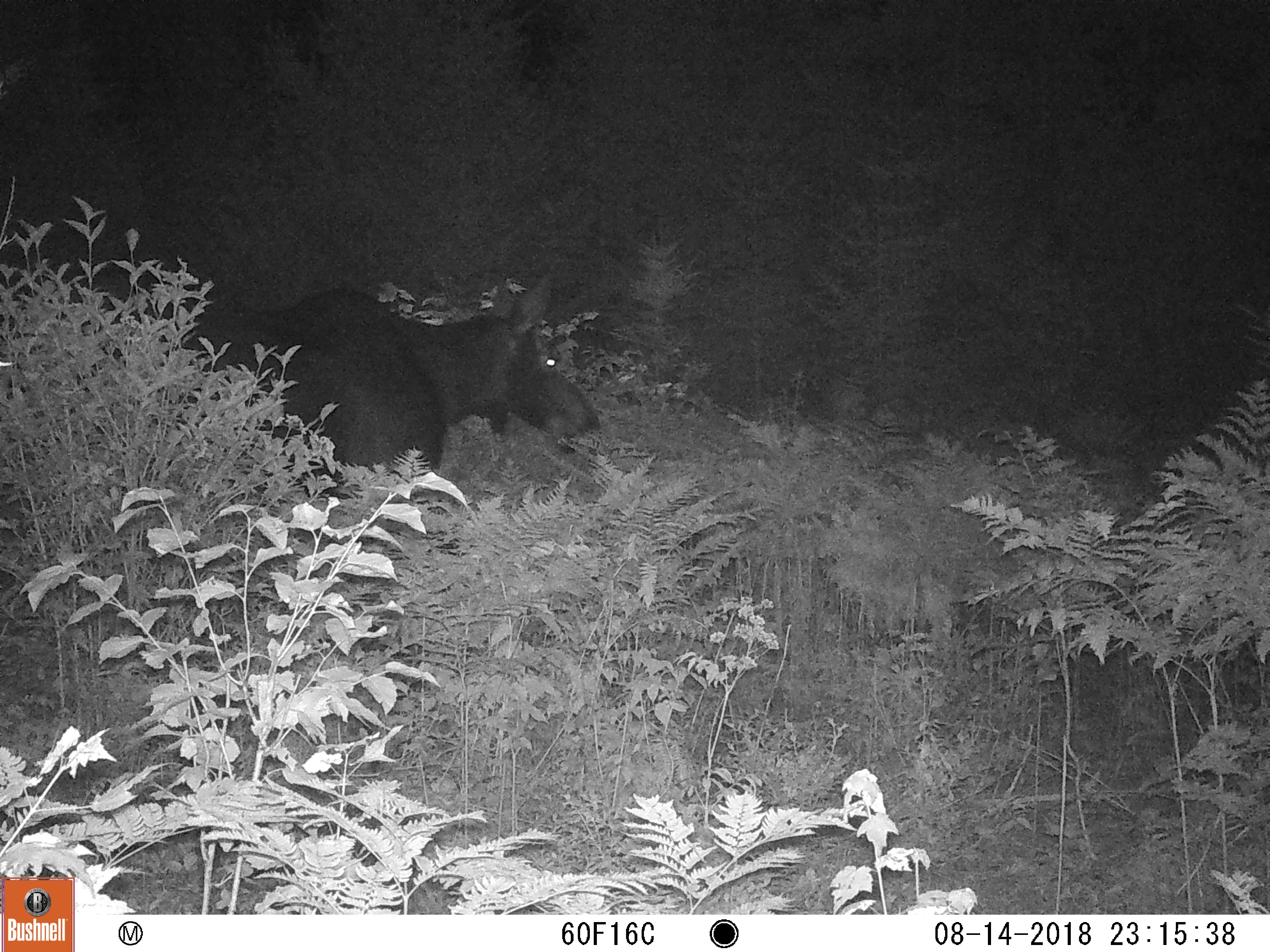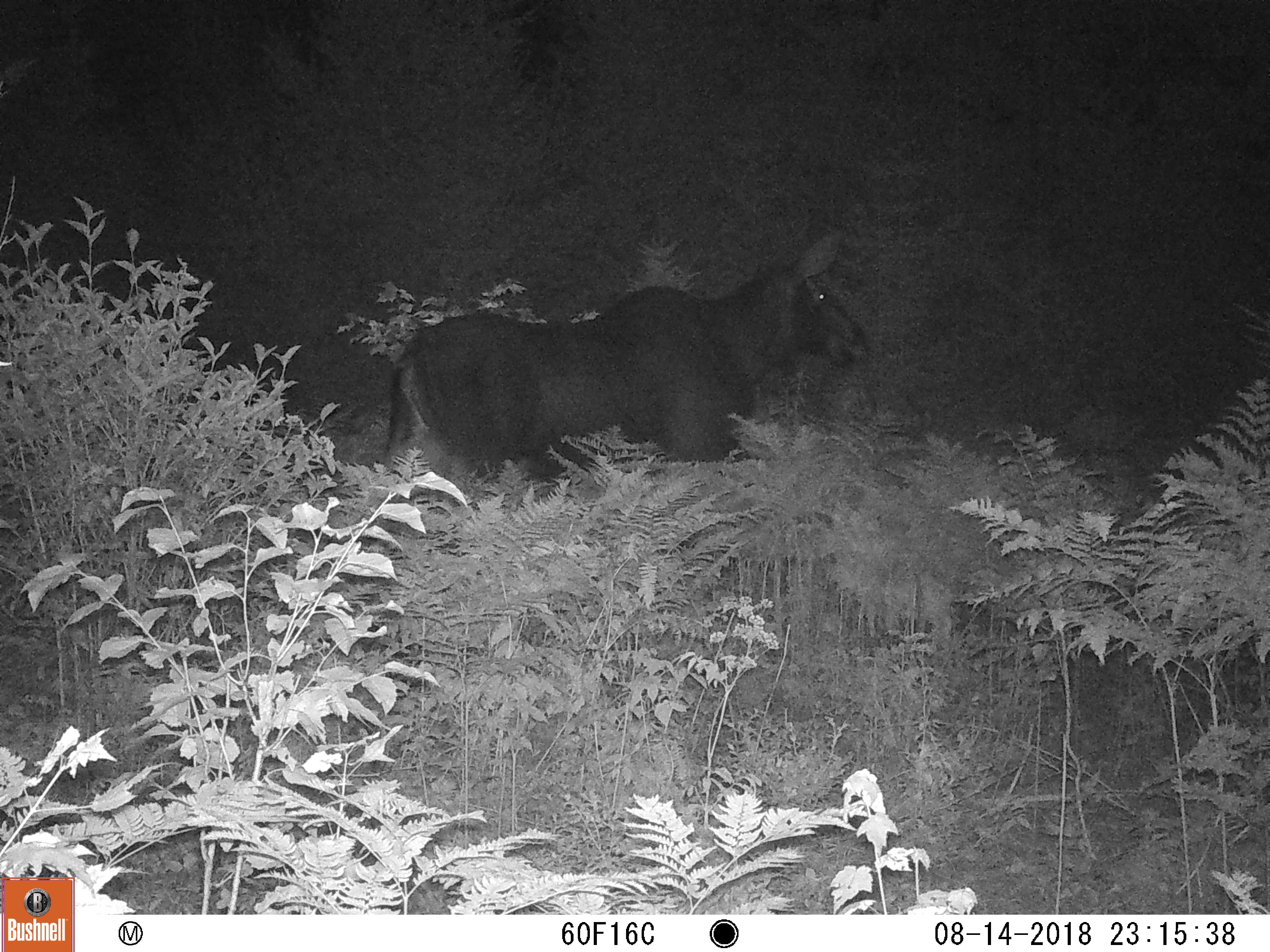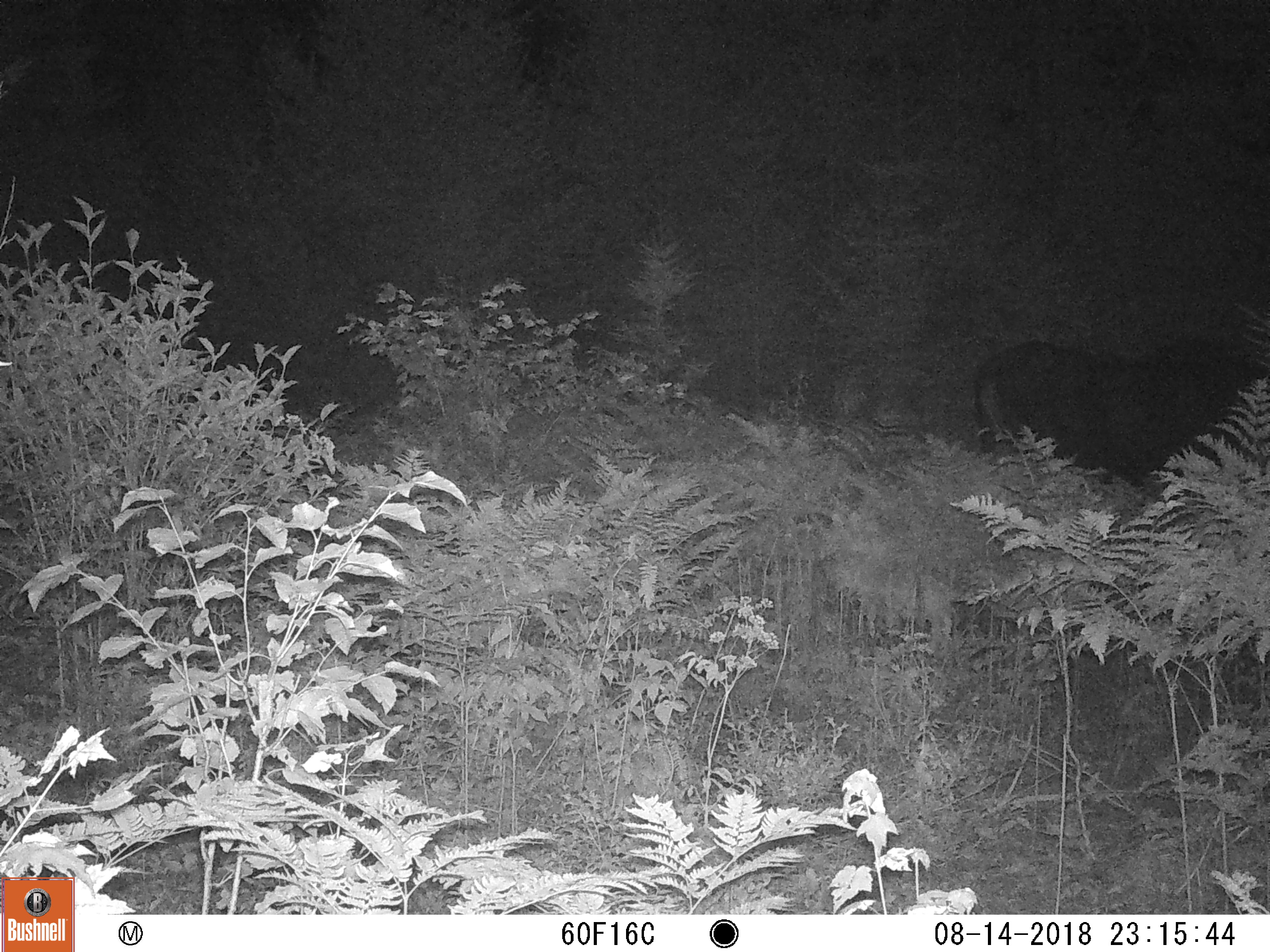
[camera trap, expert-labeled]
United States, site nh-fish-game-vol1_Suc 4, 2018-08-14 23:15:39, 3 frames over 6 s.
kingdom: Animalia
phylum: Chordata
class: Mammalia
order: Artiodactyla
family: Cervidae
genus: Alces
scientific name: Alces alces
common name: moose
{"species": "moose (Alces alces)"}